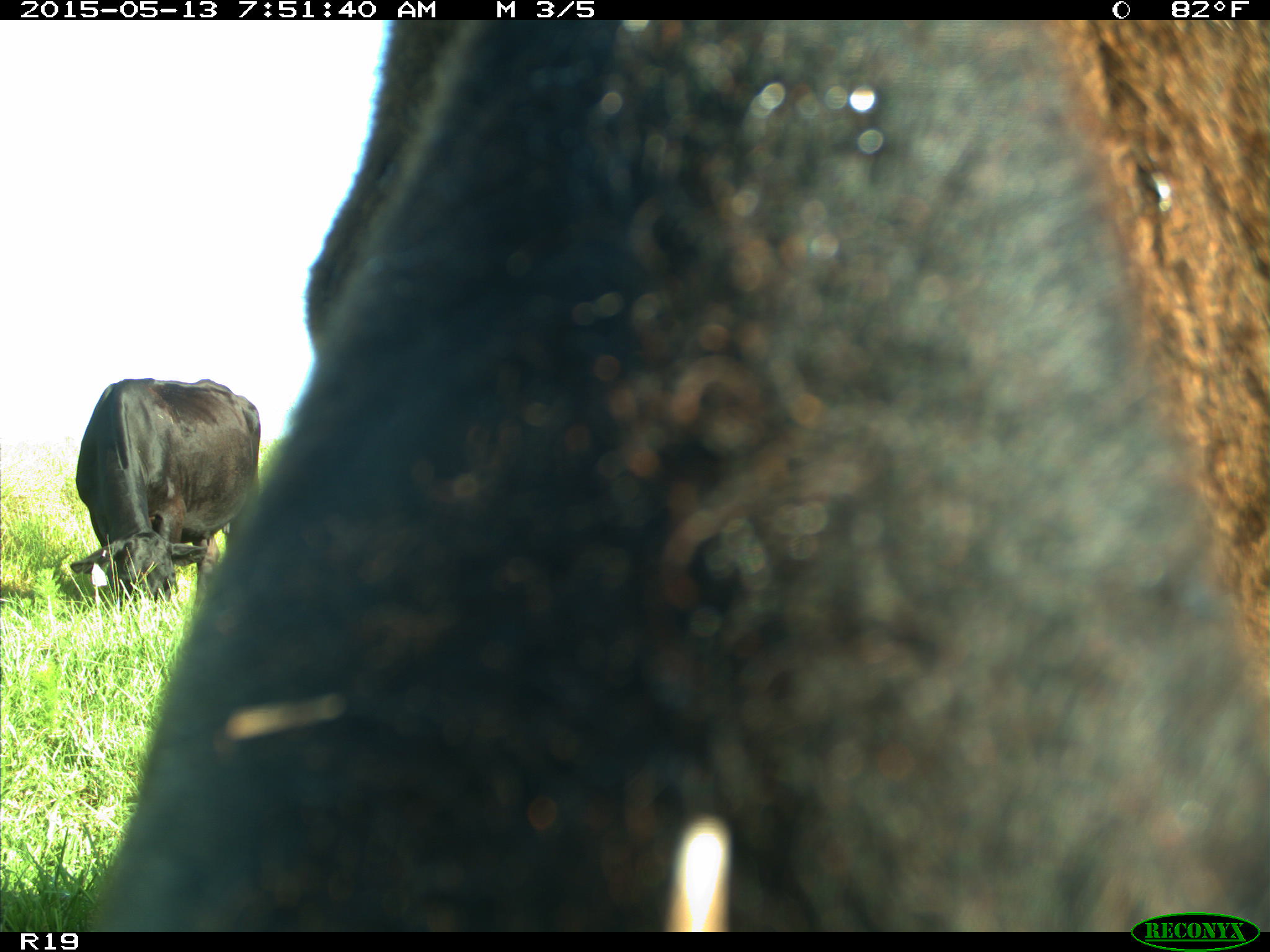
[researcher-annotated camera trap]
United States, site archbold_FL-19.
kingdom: Animalia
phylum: Chordata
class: Mammalia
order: Artiodactyla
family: Bovidae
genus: Bos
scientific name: Bos taurus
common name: domestic cow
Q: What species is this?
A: Bos taurus (domestic cow).